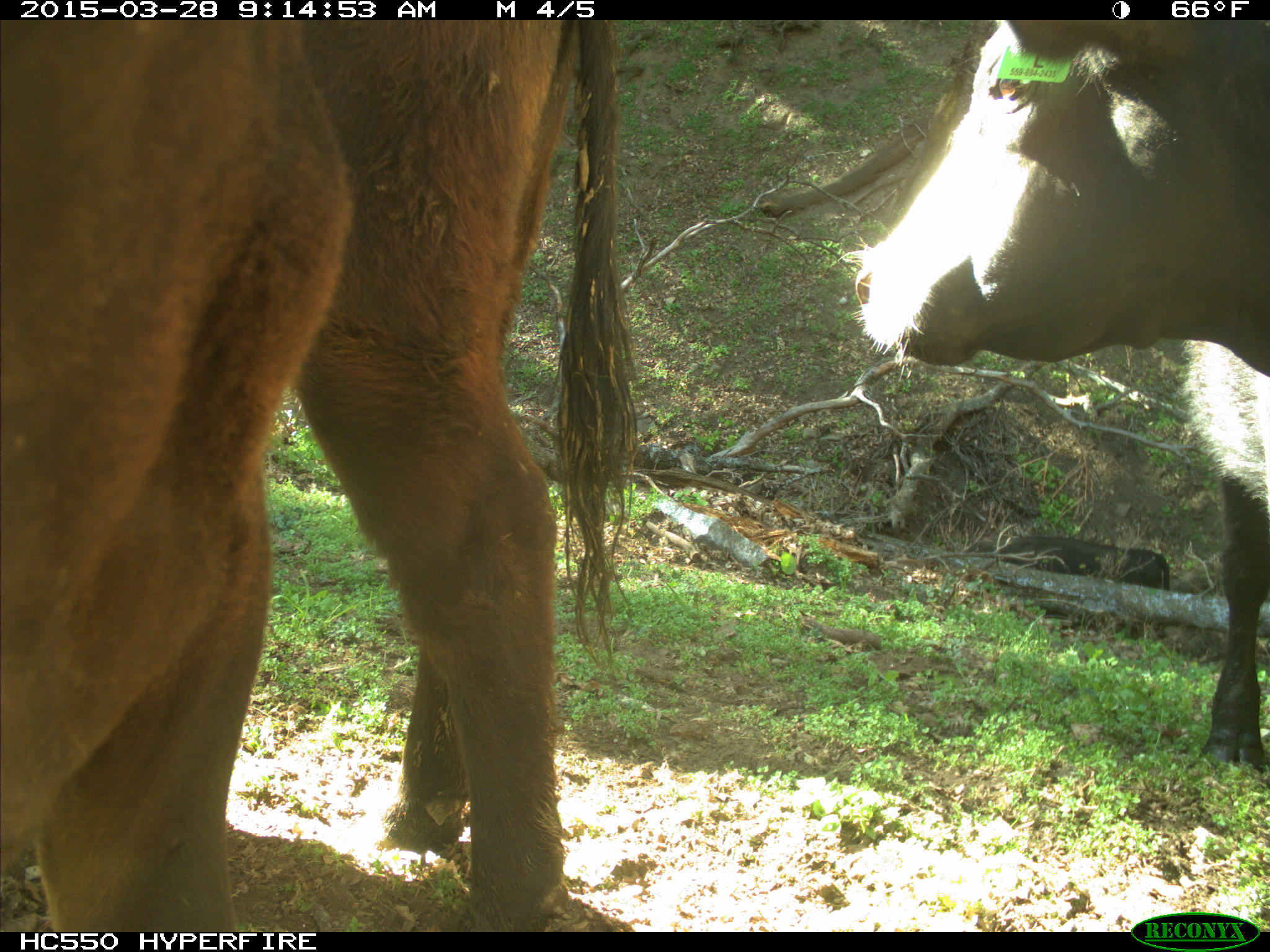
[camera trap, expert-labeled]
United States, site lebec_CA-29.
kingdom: Animalia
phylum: Chordata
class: Mammalia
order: Artiodactyla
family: Bovidae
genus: Bos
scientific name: Bos taurus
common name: domestic cow